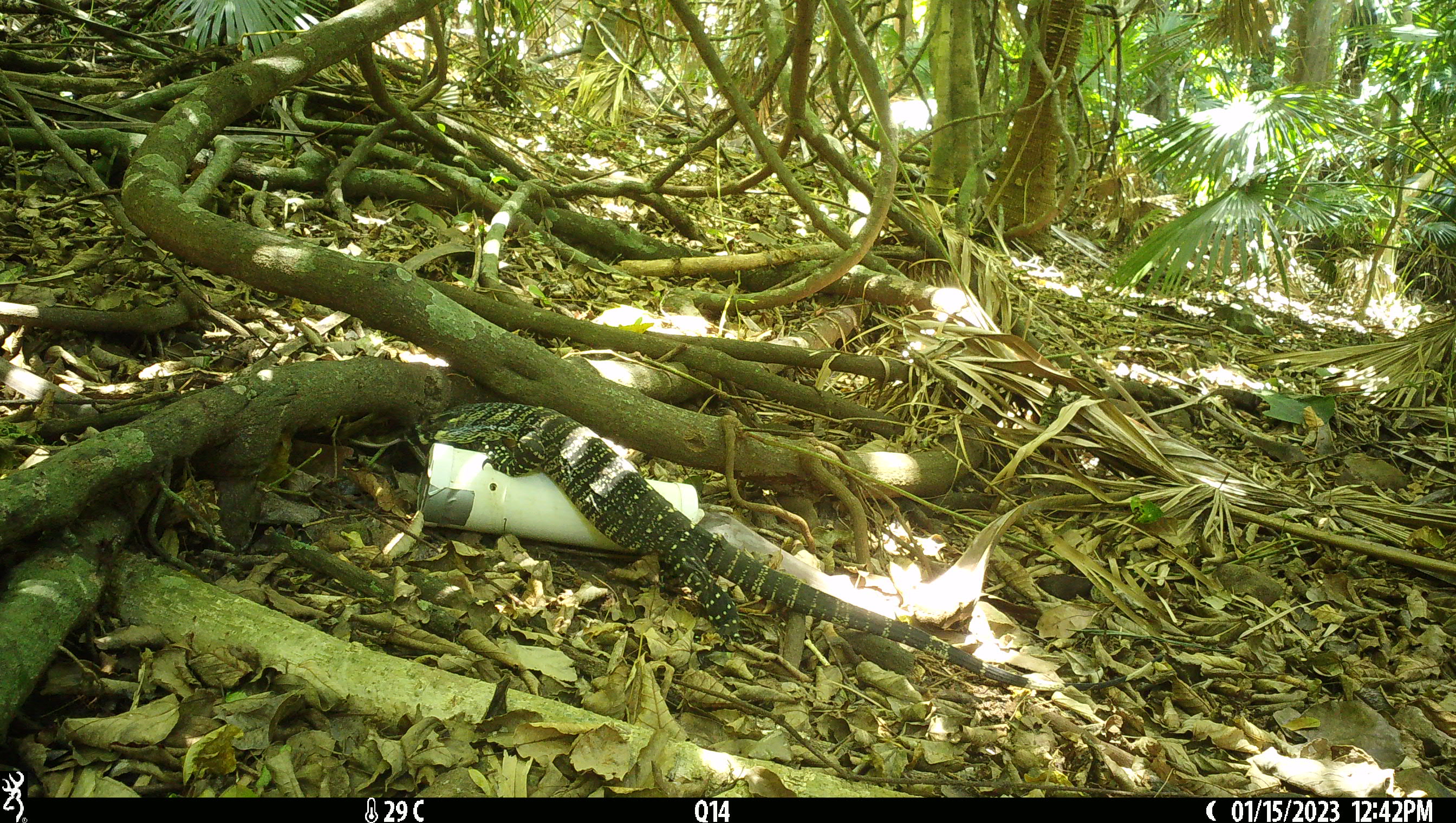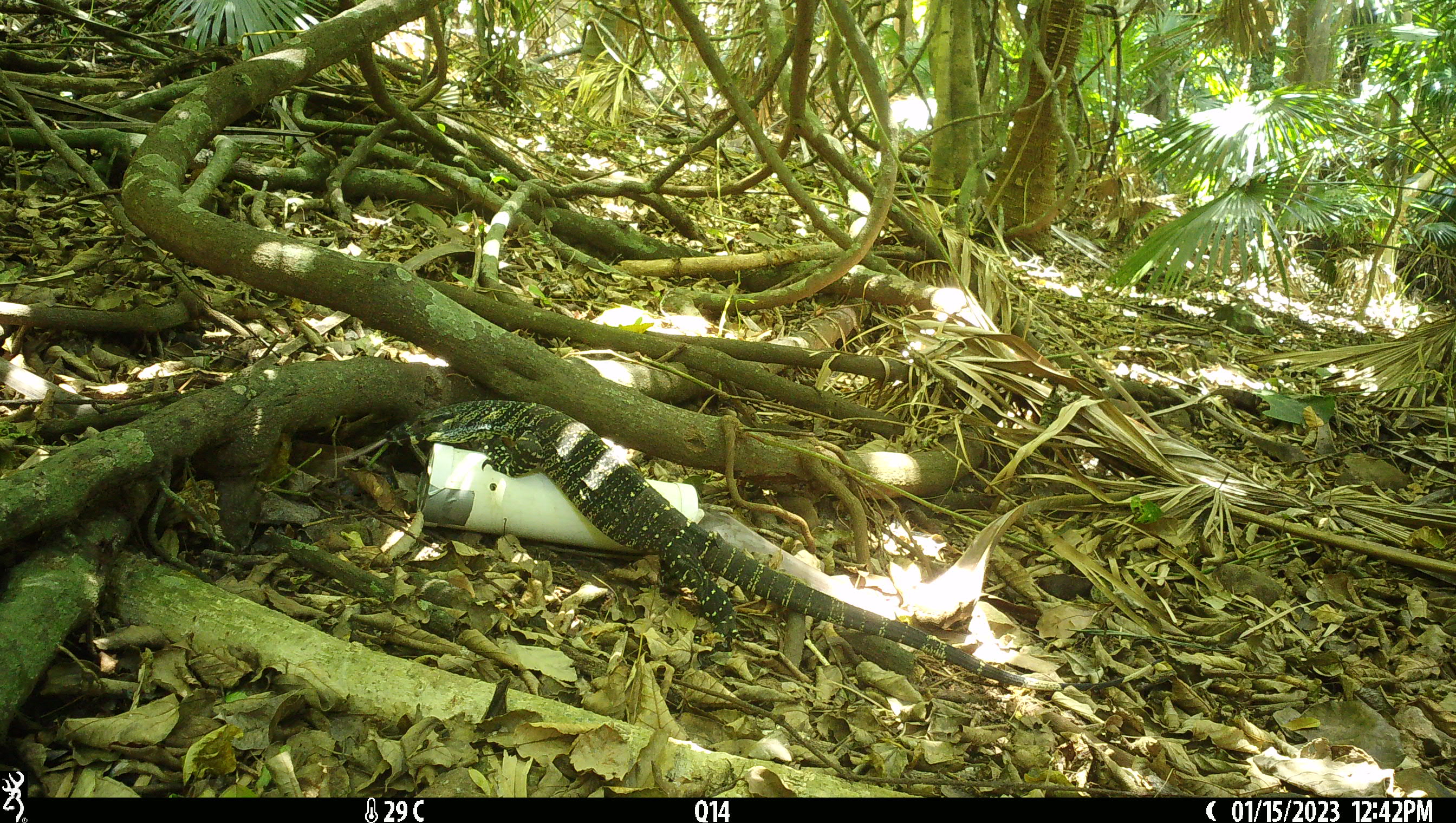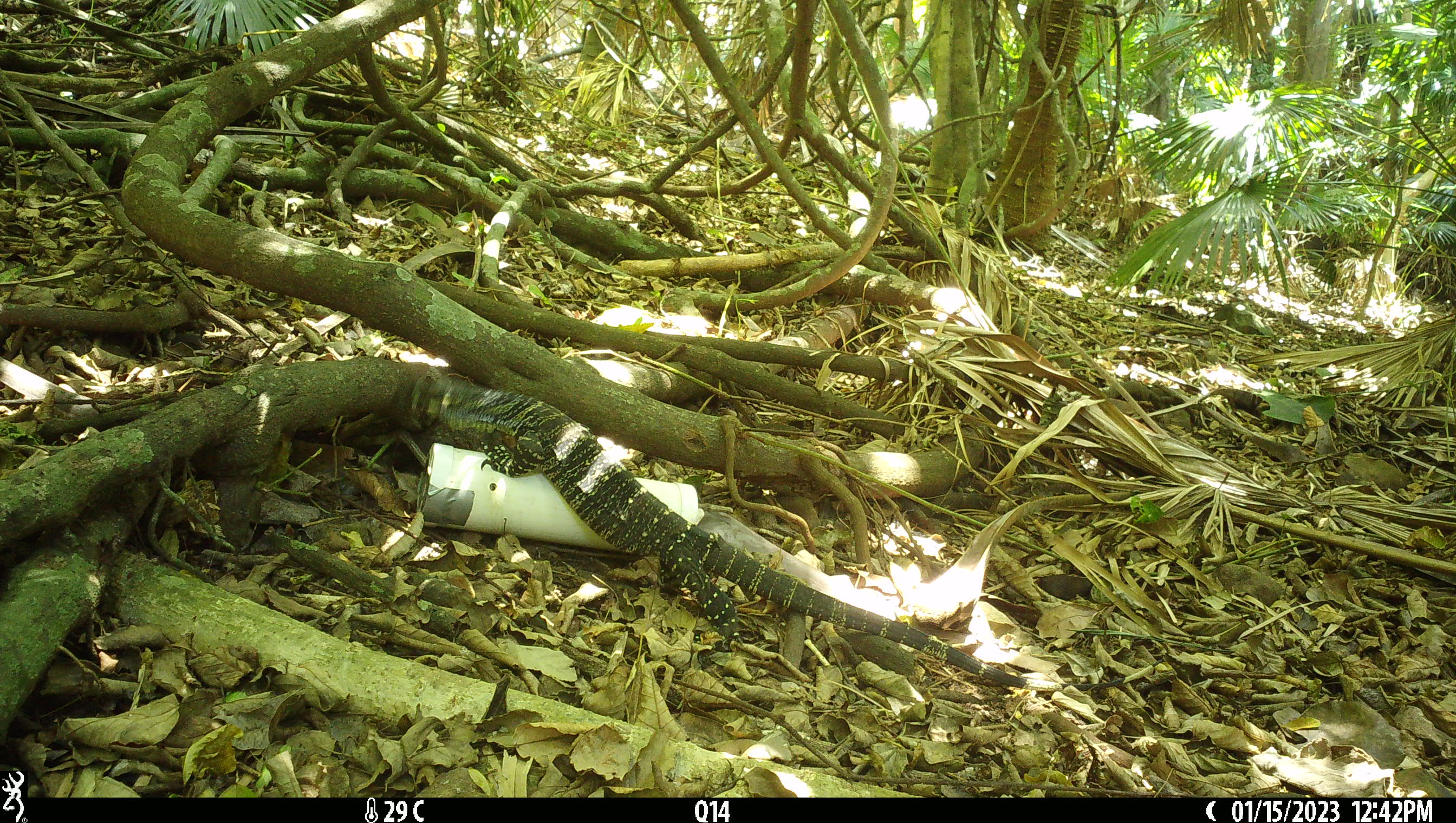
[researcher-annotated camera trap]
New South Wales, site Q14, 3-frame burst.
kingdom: Animalia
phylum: Chordata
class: Reptilia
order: Squamata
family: Varanidae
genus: Varanus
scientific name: Varanus varius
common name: lace monitor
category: goanna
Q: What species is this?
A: Goanna (lace monitor) (Varanus varius).